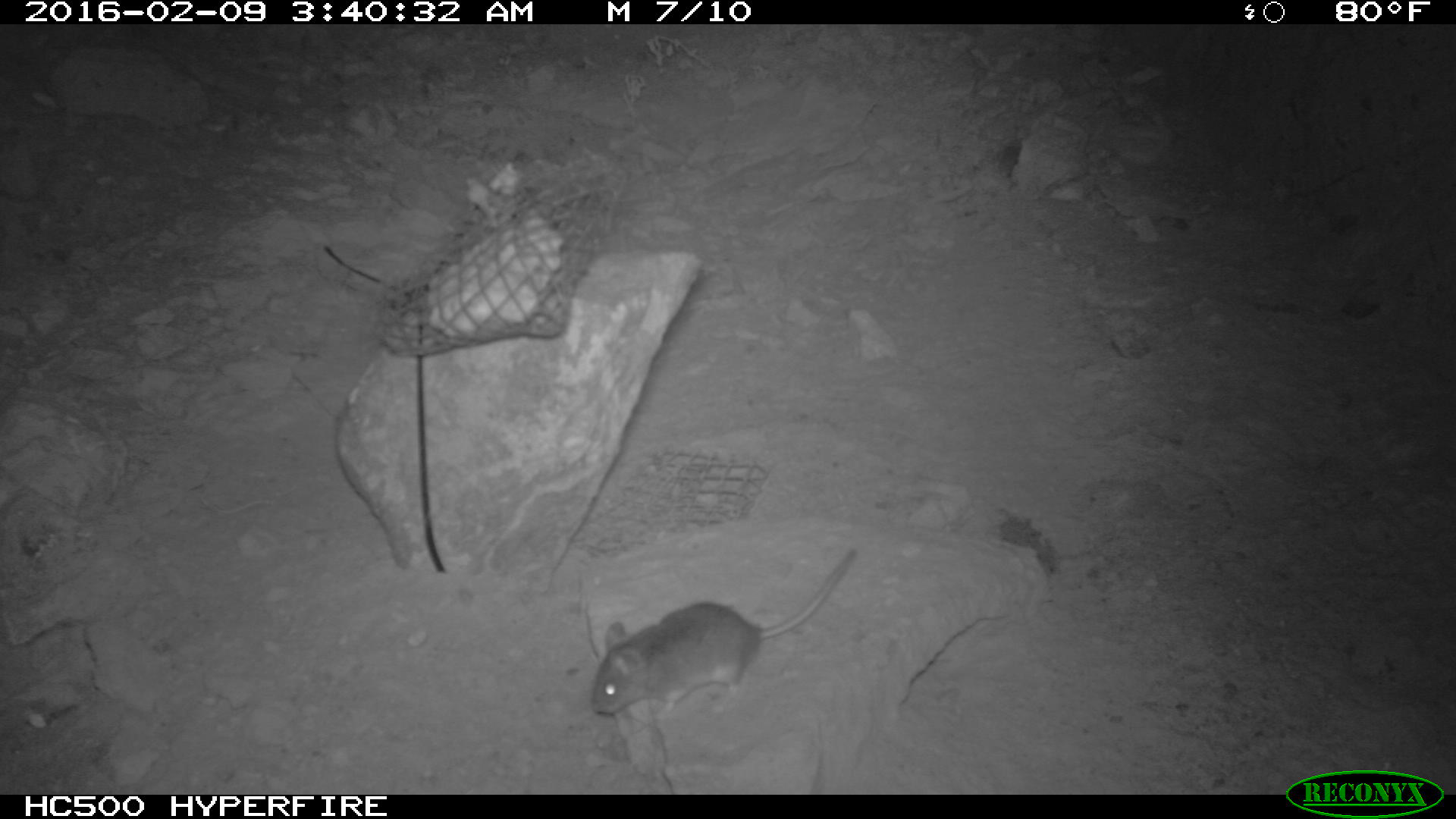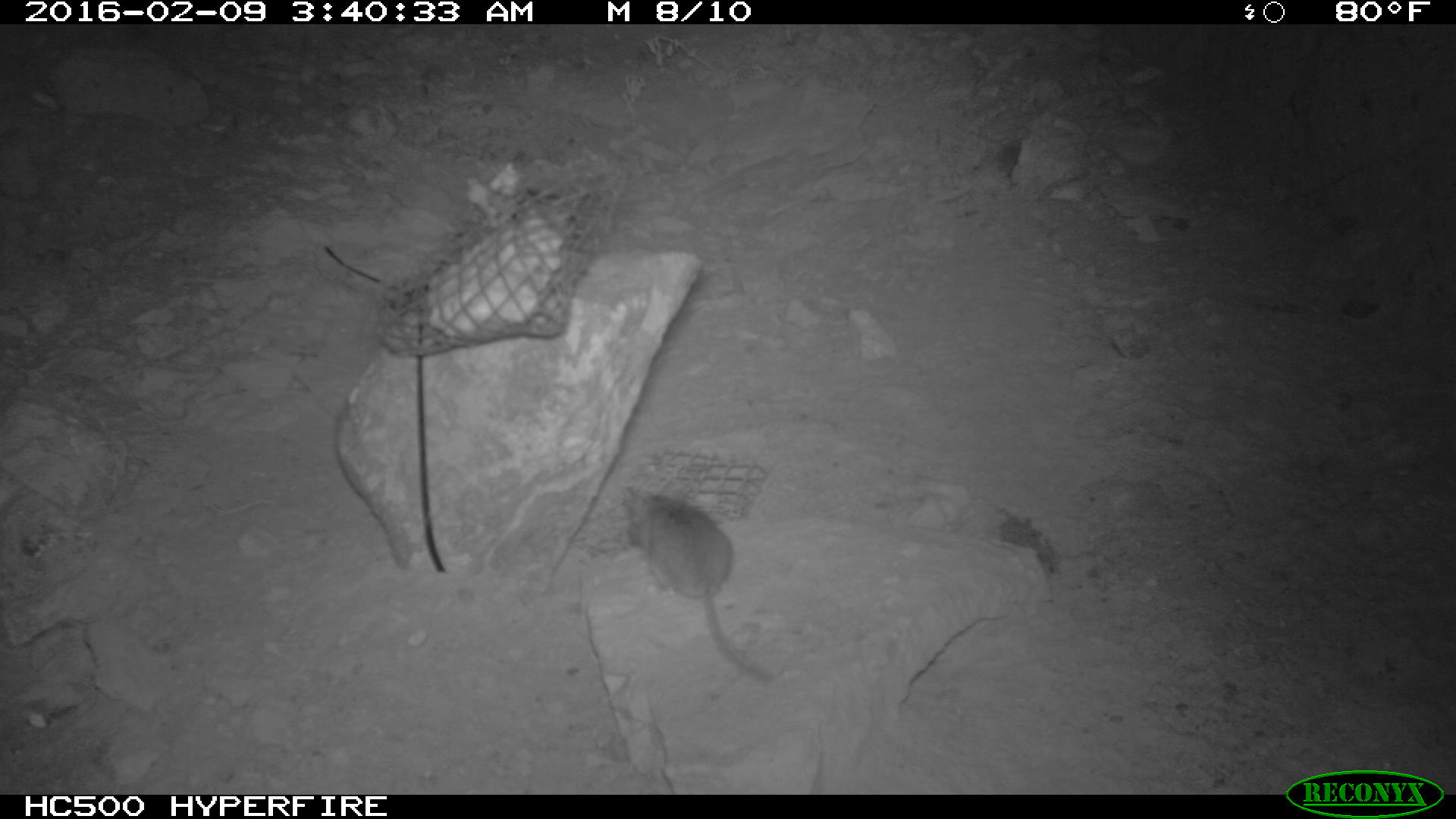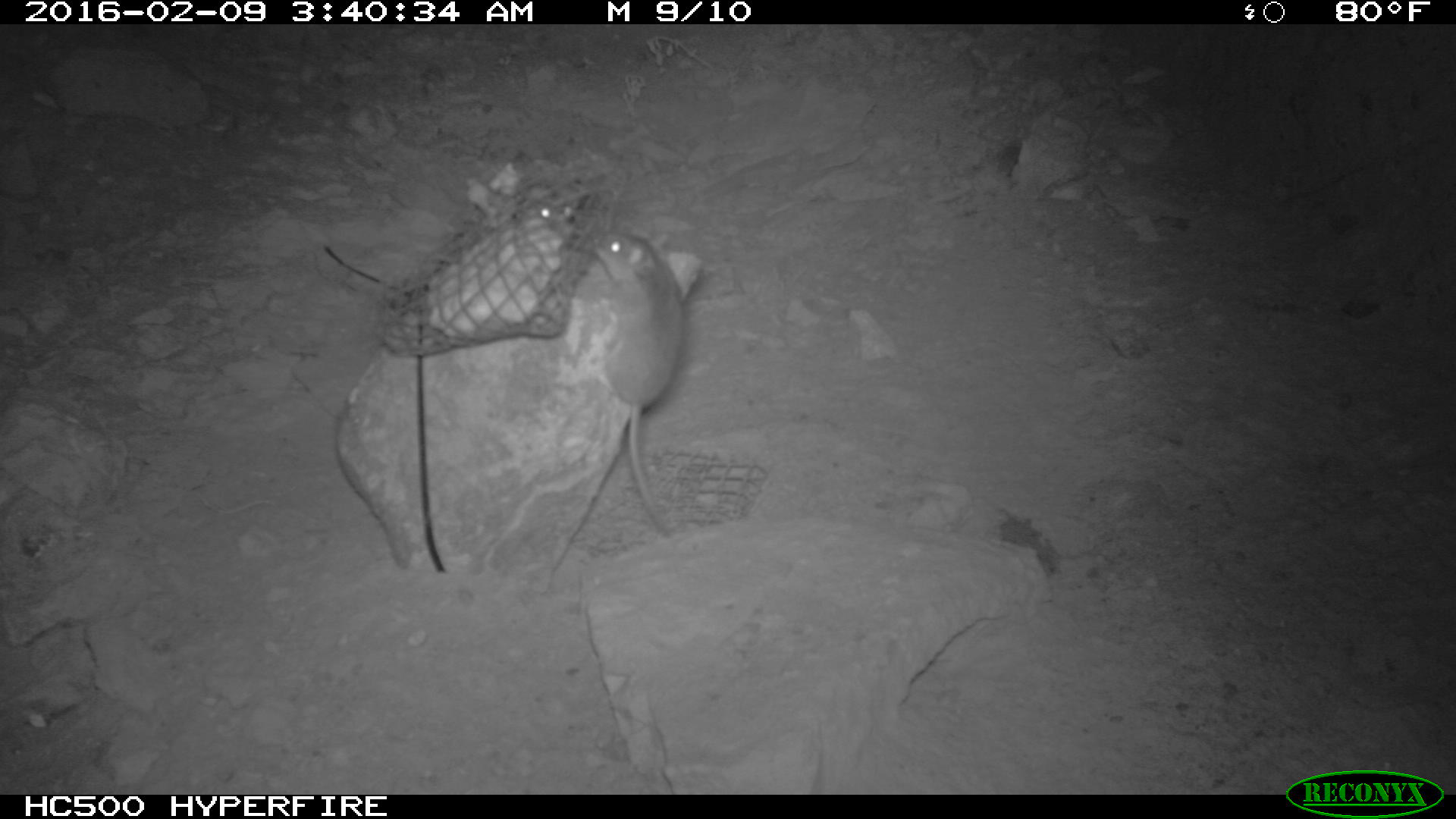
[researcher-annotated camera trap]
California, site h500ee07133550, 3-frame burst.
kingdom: Animalia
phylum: Chordata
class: Mammalia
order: Rodentia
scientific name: Rodentia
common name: rodent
Rodent (Rodentia).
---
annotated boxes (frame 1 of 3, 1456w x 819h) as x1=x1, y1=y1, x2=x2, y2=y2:
rodent: x1=592, y1=548, x2=857, y2=718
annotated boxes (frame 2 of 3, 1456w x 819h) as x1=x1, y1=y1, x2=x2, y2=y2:
rodent: x1=623, y1=487, x2=772, y2=683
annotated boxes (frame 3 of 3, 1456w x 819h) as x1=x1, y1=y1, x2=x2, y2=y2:
rodent: x1=591, y1=230, x2=694, y2=538; x1=529, y1=180, x2=569, y2=224